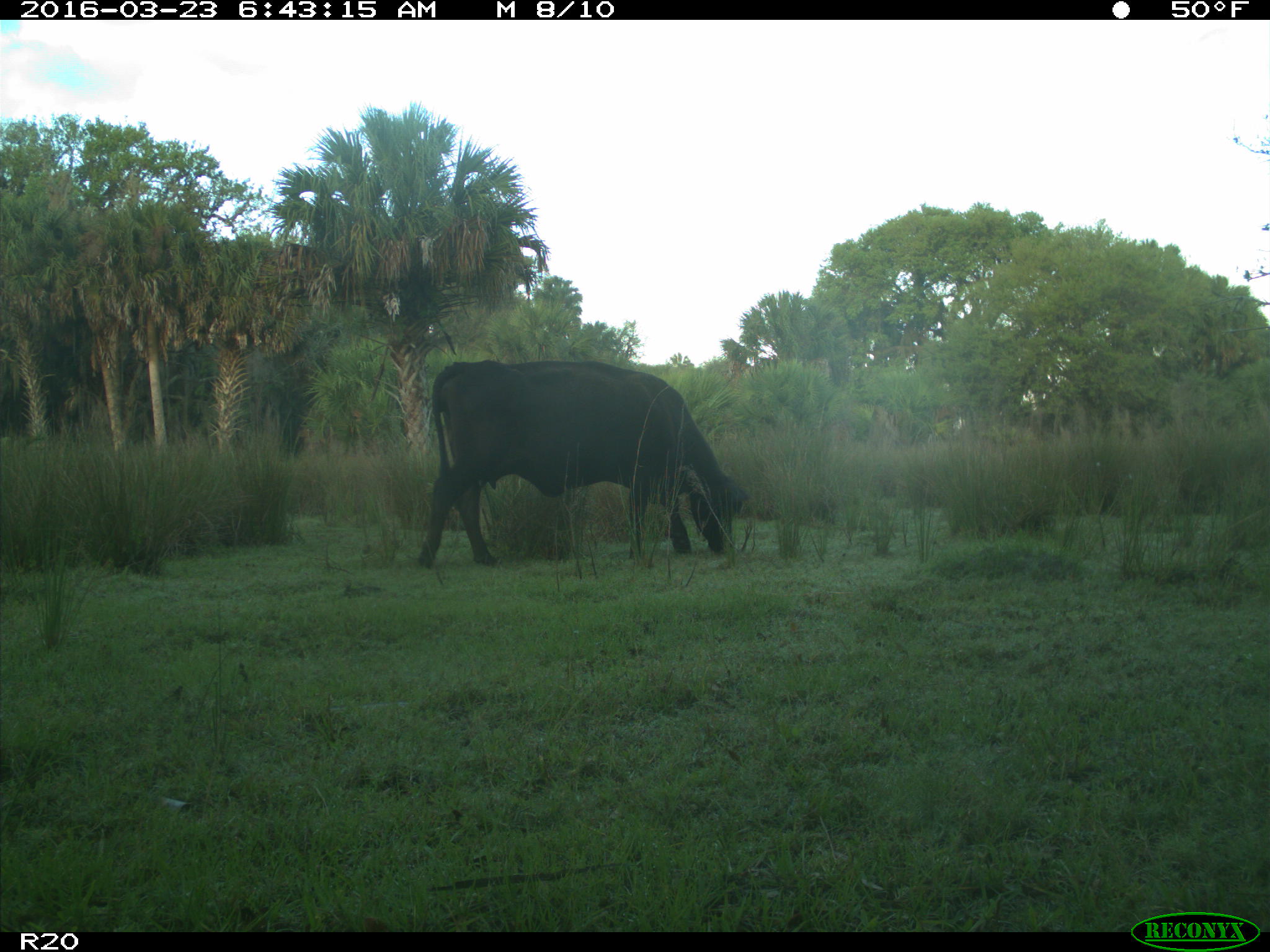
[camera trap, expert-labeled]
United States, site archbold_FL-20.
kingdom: Animalia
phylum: Chordata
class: Mammalia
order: Artiodactyla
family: Bovidae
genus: Bos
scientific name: Bos taurus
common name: domestic cow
Bos taurus (domestic cow).